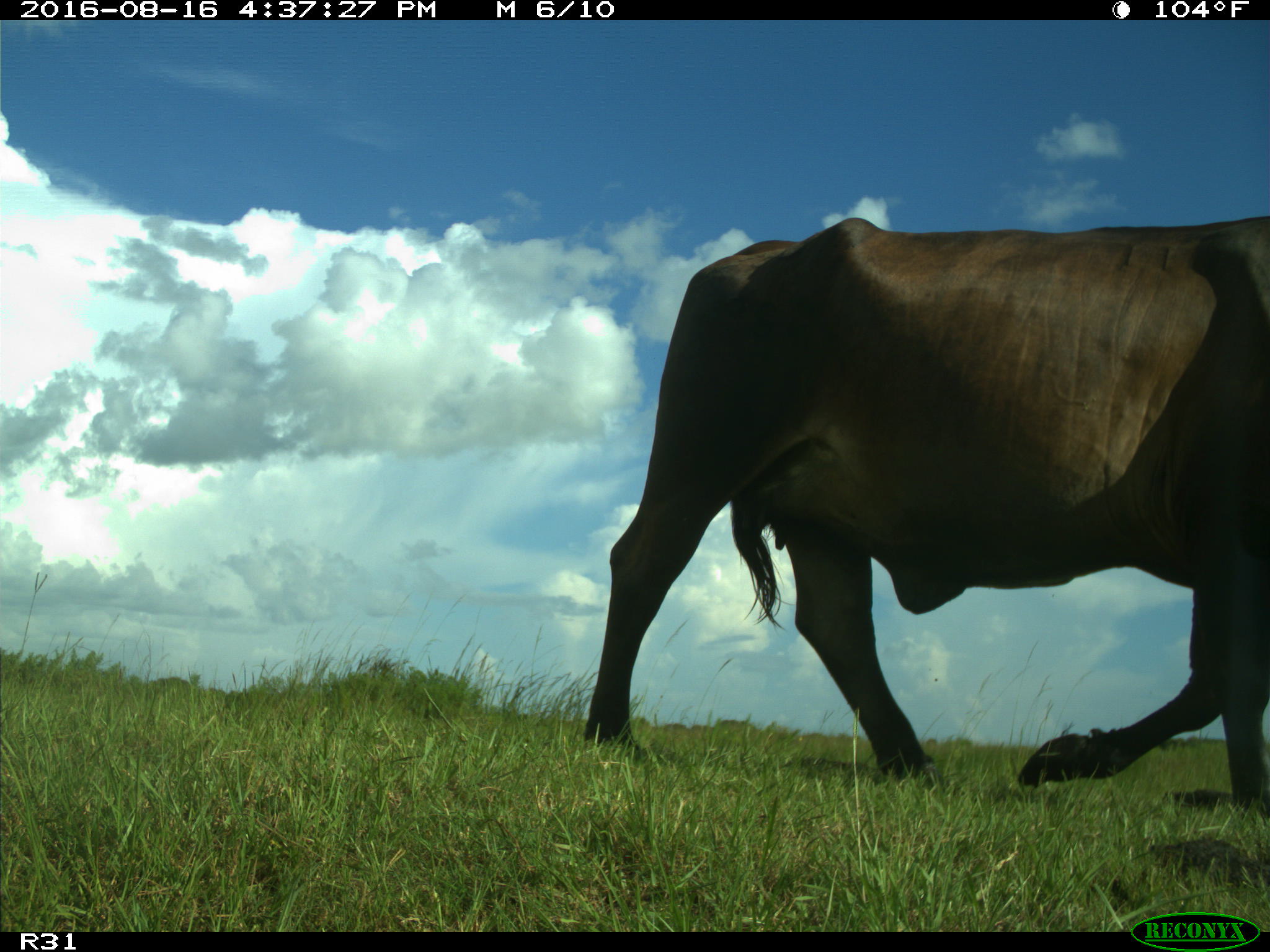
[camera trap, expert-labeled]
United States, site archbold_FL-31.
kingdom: Animalia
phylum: Chordata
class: Mammalia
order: Artiodactyla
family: Bovidae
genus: Bos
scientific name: Bos taurus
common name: domestic cow